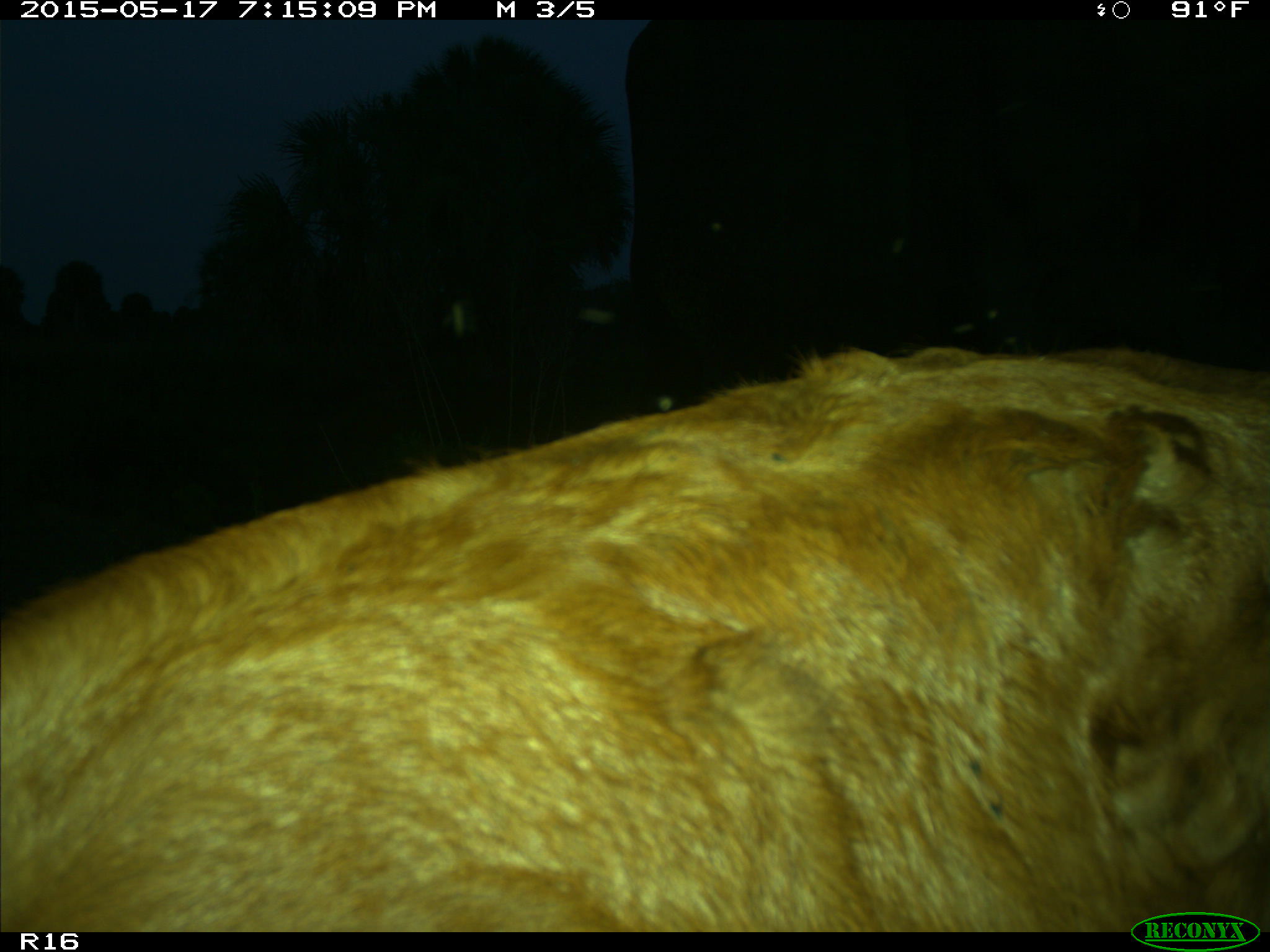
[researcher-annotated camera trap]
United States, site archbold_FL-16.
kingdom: Animalia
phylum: Chordata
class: Mammalia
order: Artiodactyla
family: Bovidae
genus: Bos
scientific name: Bos taurus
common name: domestic cow